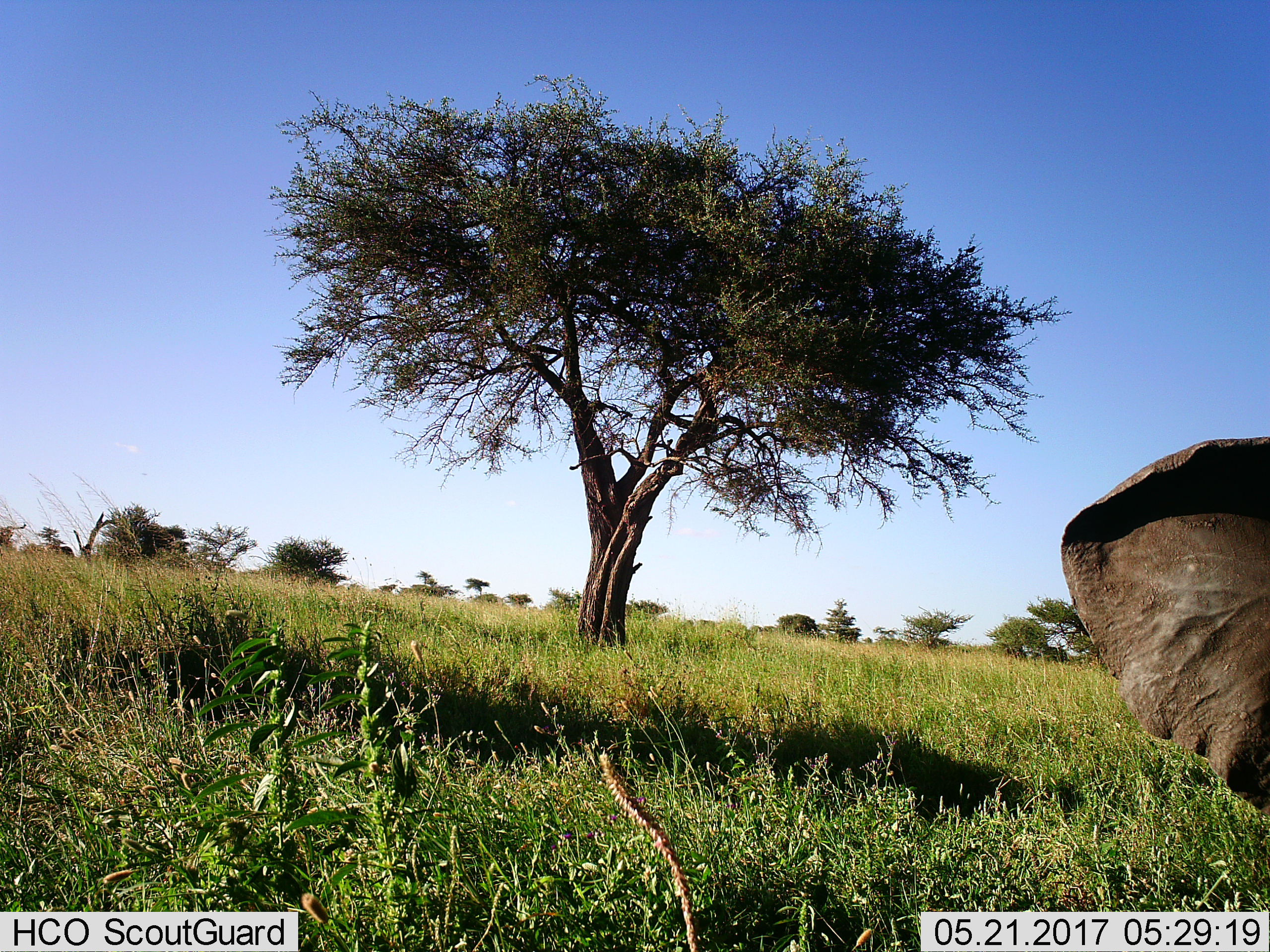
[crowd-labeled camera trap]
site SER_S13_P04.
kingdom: Animalia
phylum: Chordata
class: Mammalia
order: Proboscidea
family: Elephantidae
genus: Loxodonta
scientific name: Loxodonta africana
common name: african bush elephant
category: elephant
Elephant (african bush elephant) (Loxodonta africana), count 1. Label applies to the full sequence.